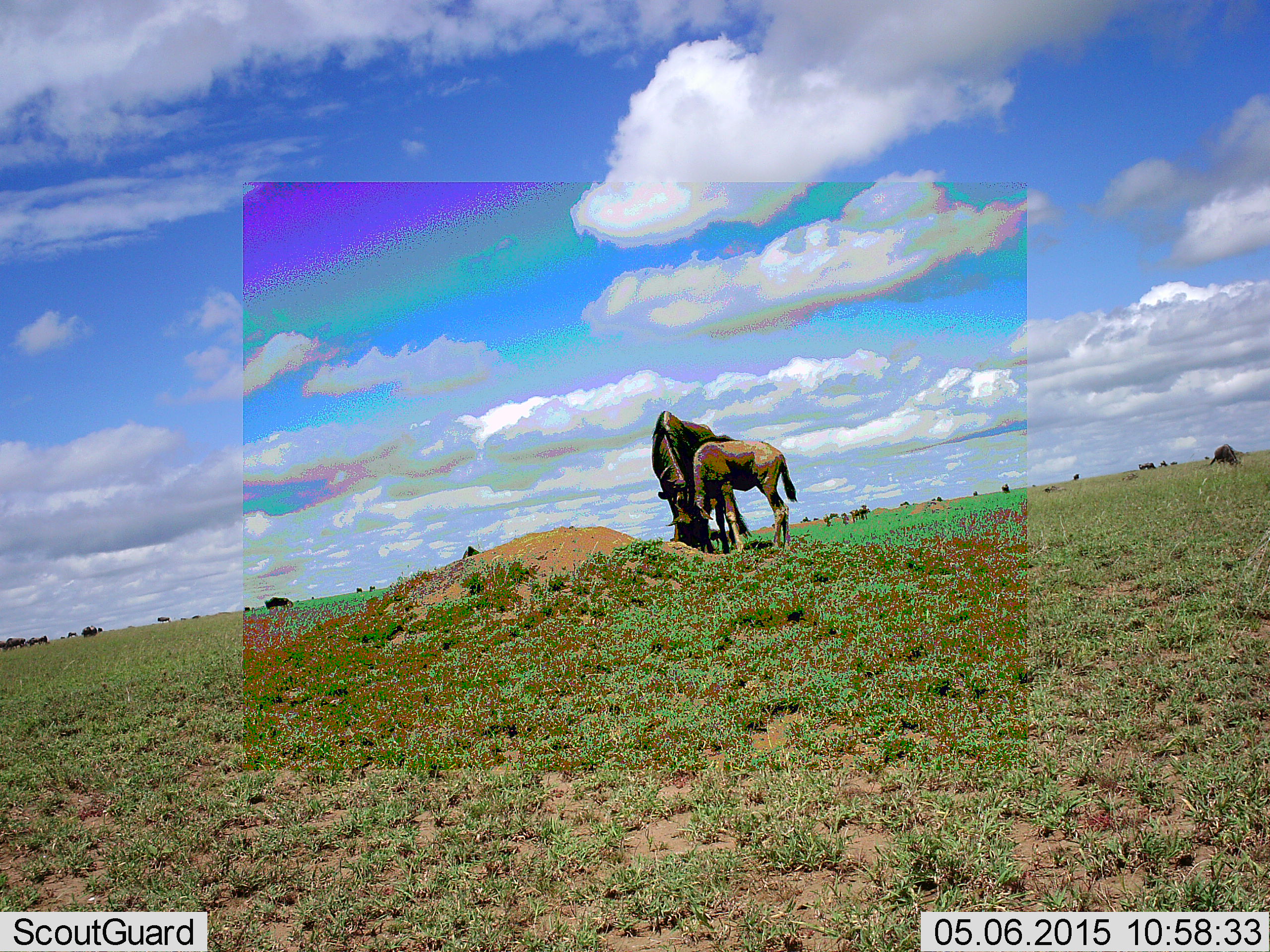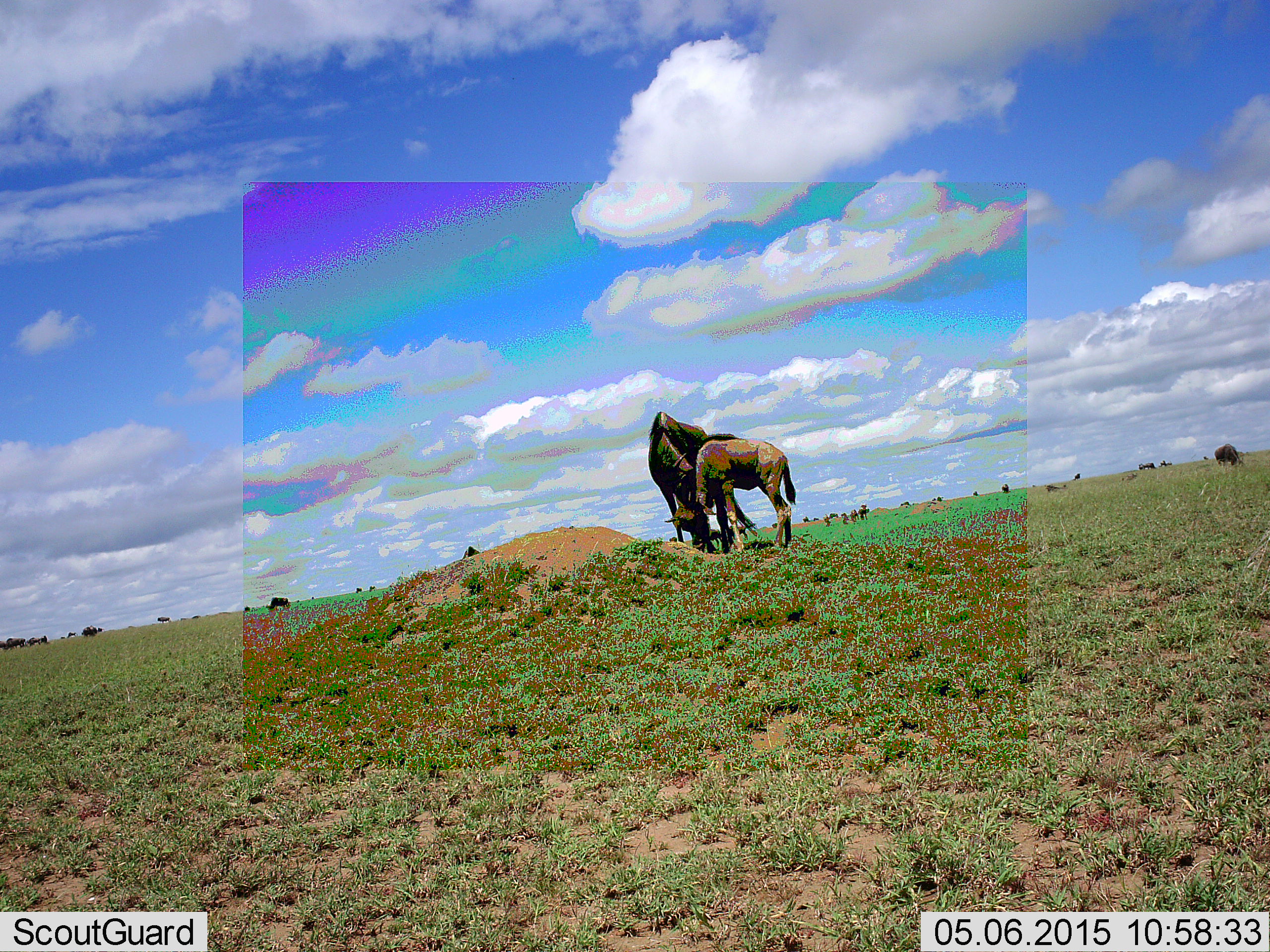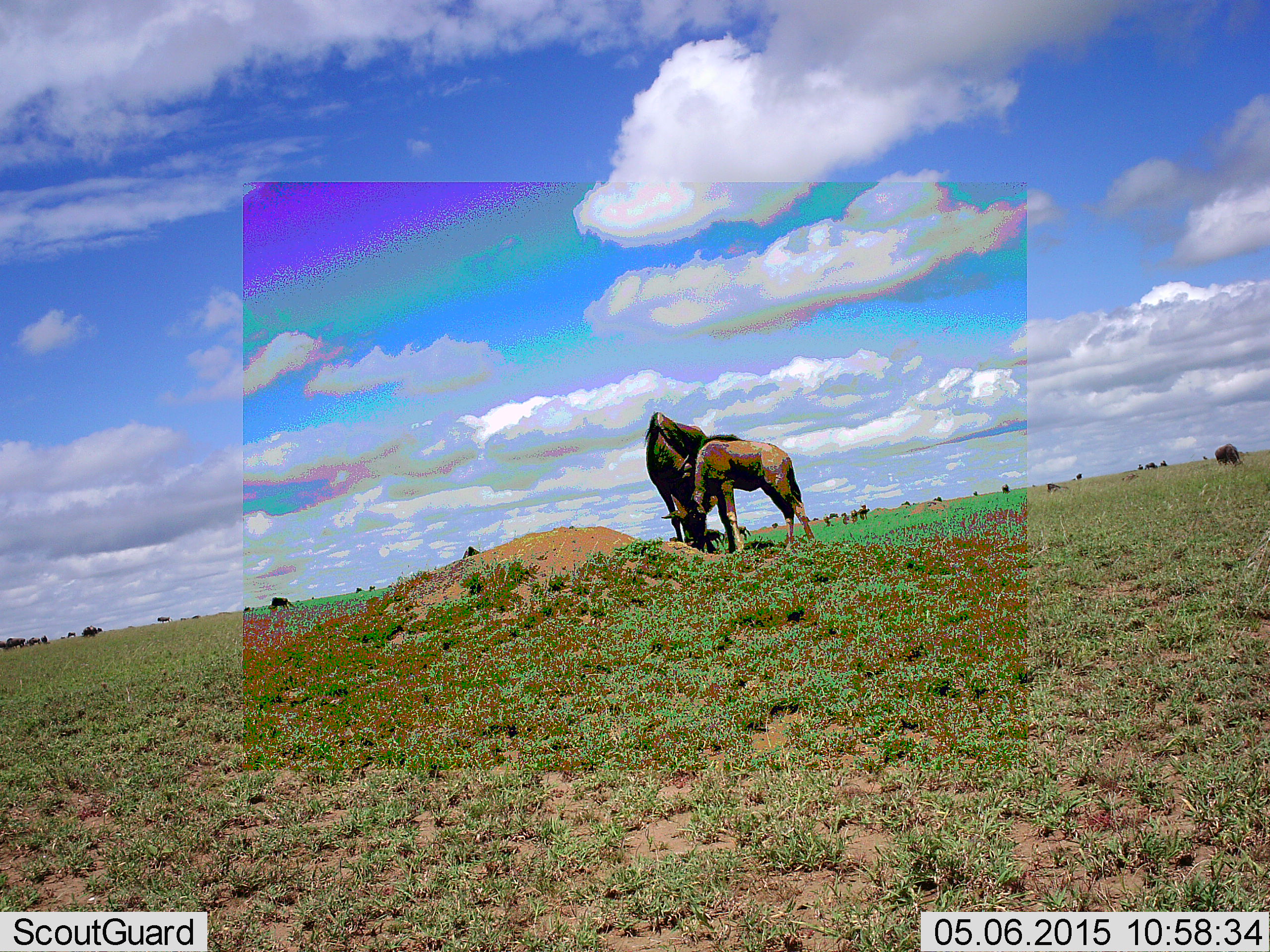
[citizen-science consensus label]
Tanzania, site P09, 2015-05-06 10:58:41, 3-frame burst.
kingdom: Animalia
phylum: Chordata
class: Mammalia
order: Artiodactyla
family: Bovidae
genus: Connochaetes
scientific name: Connochaetes taurinus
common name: blue wildebeest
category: wildebeest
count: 11-50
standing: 60%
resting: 0%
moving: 10%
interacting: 10%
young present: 90%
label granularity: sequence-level